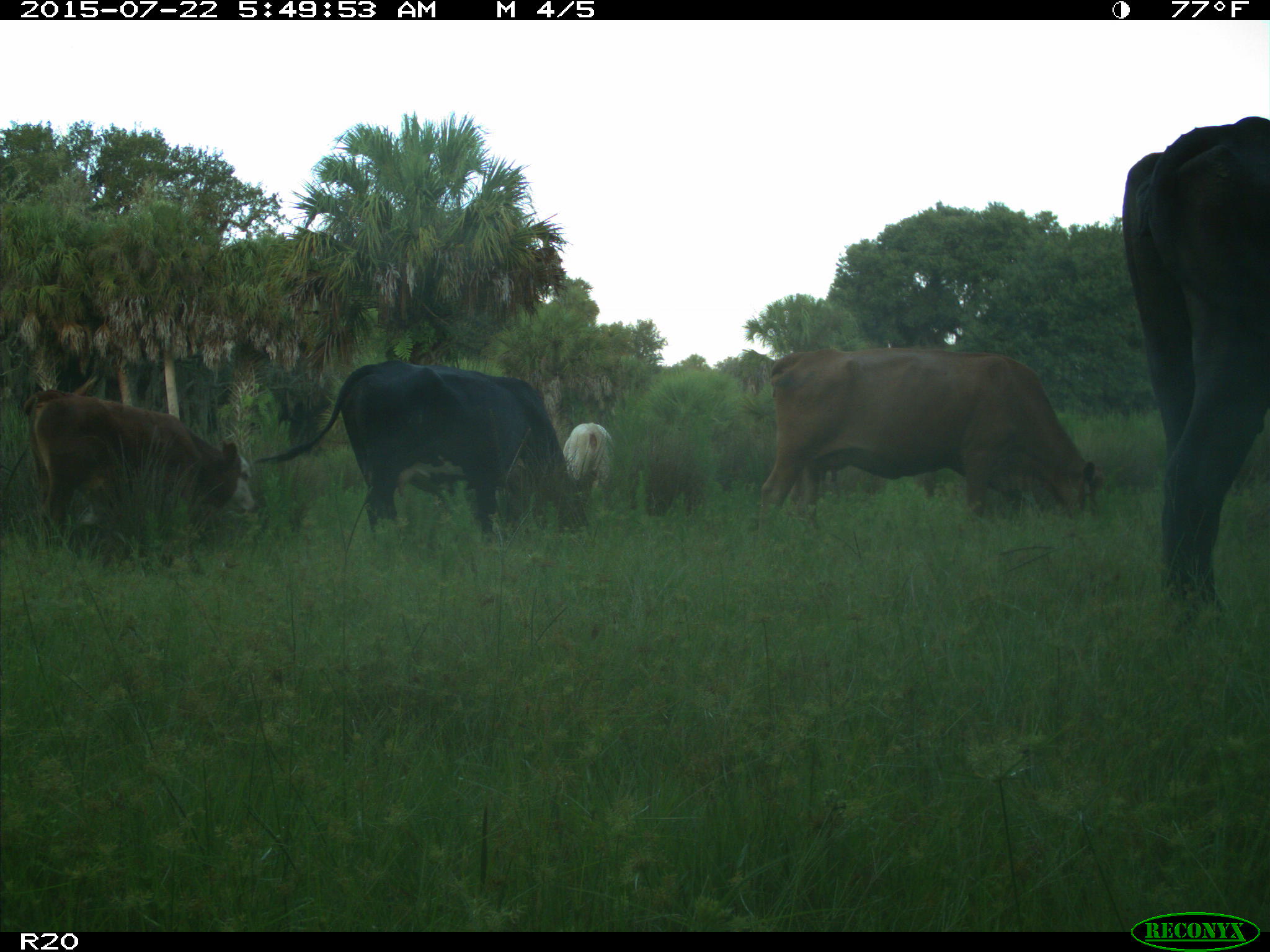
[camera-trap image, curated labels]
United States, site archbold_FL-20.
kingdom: Animalia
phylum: Chordata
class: Mammalia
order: Artiodactyla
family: Bovidae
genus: Bos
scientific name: Bos taurus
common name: domestic cow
Bos taurus (domestic cow).